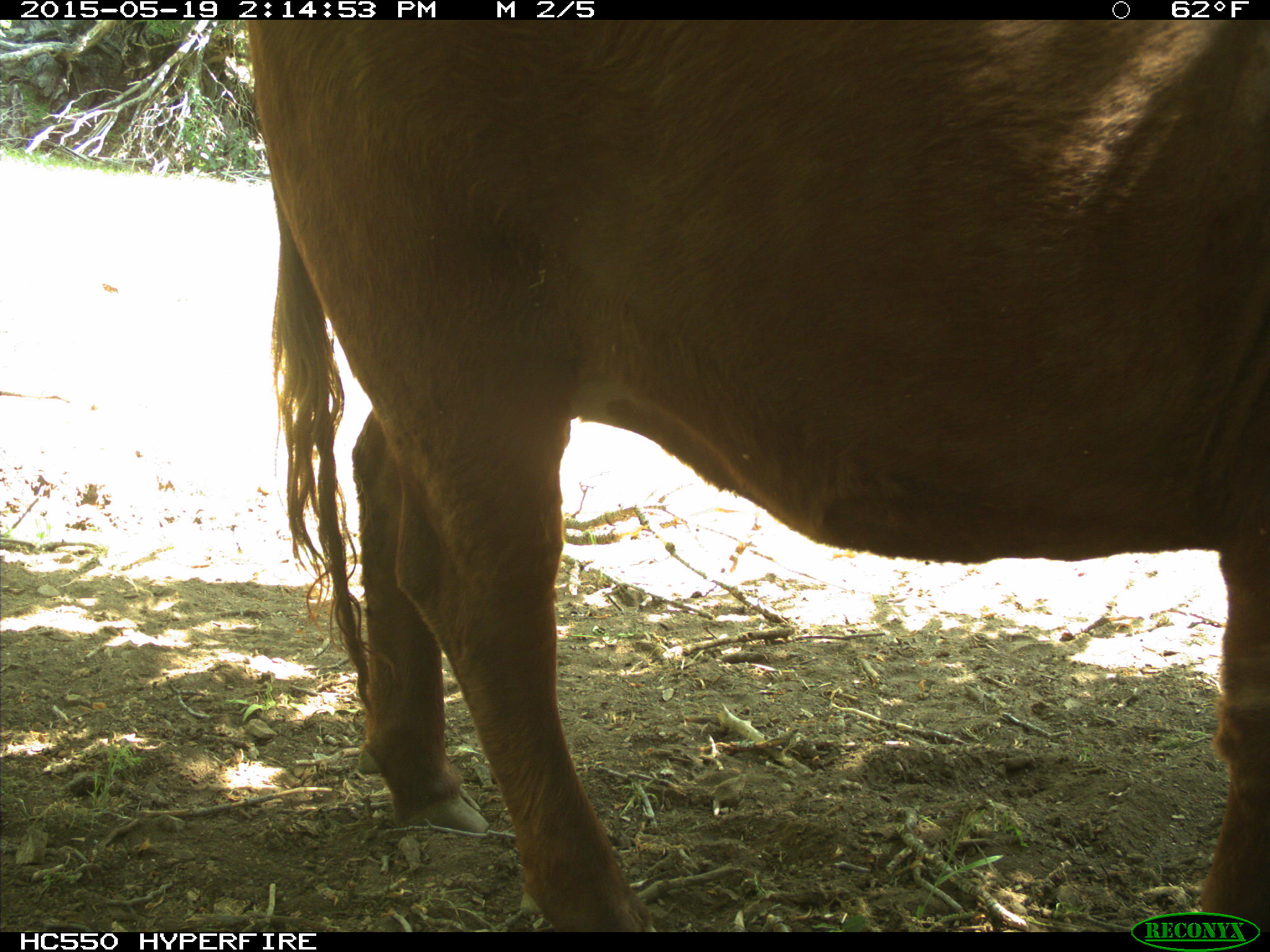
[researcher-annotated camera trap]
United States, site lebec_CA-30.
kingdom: Animalia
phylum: Chordata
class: Mammalia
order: Artiodactyla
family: Bovidae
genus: Bos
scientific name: Bos taurus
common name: domestic cow